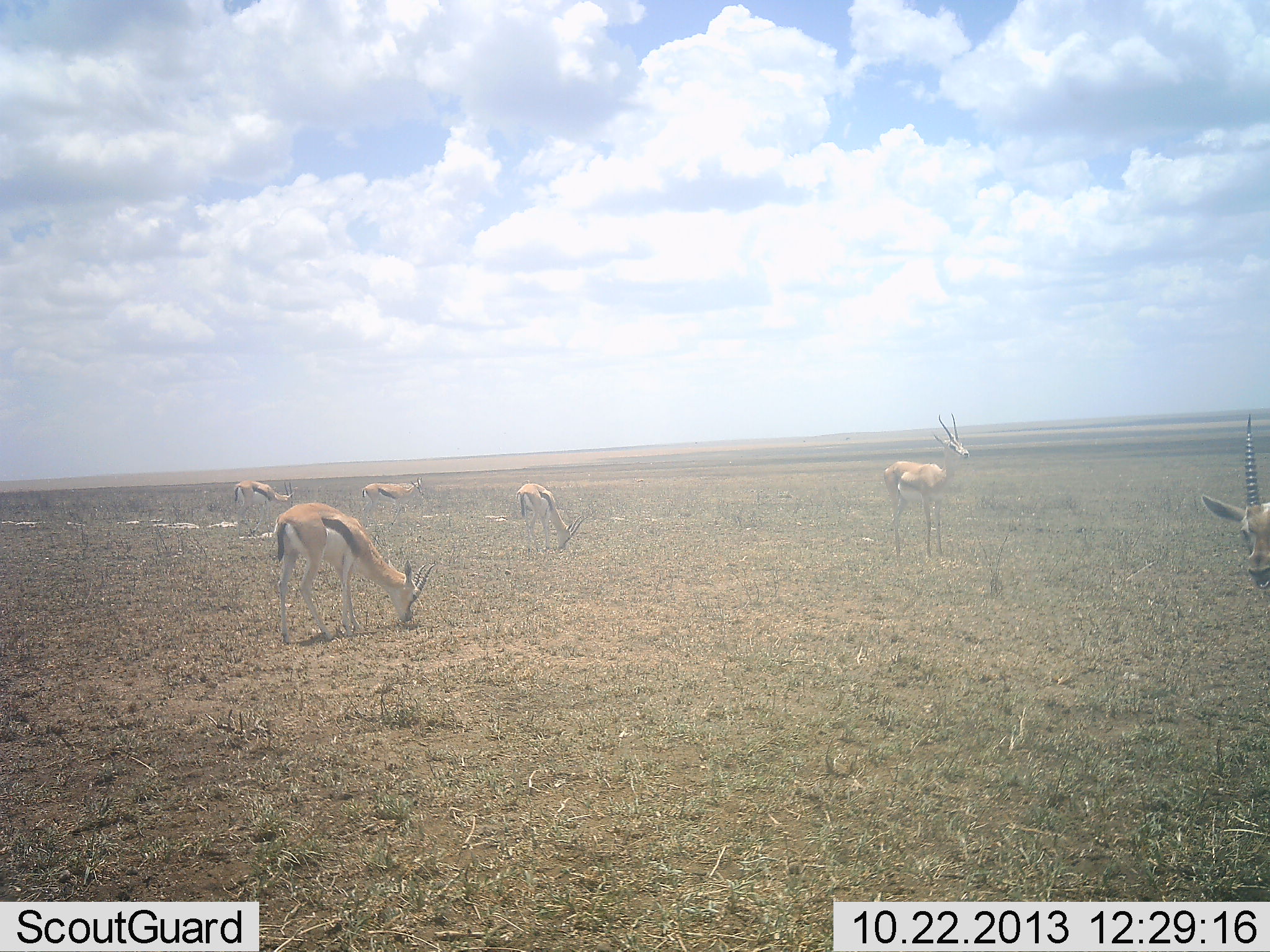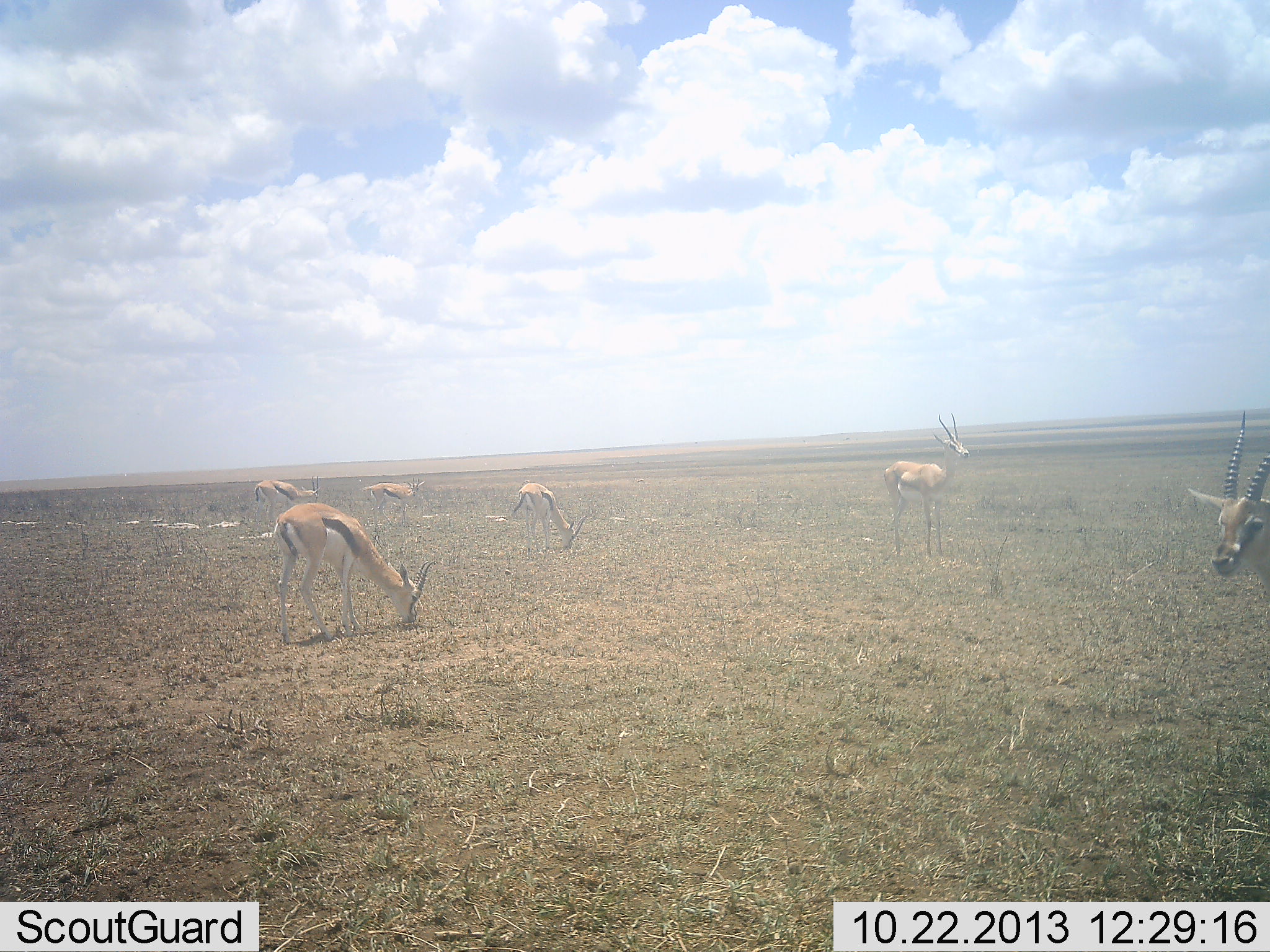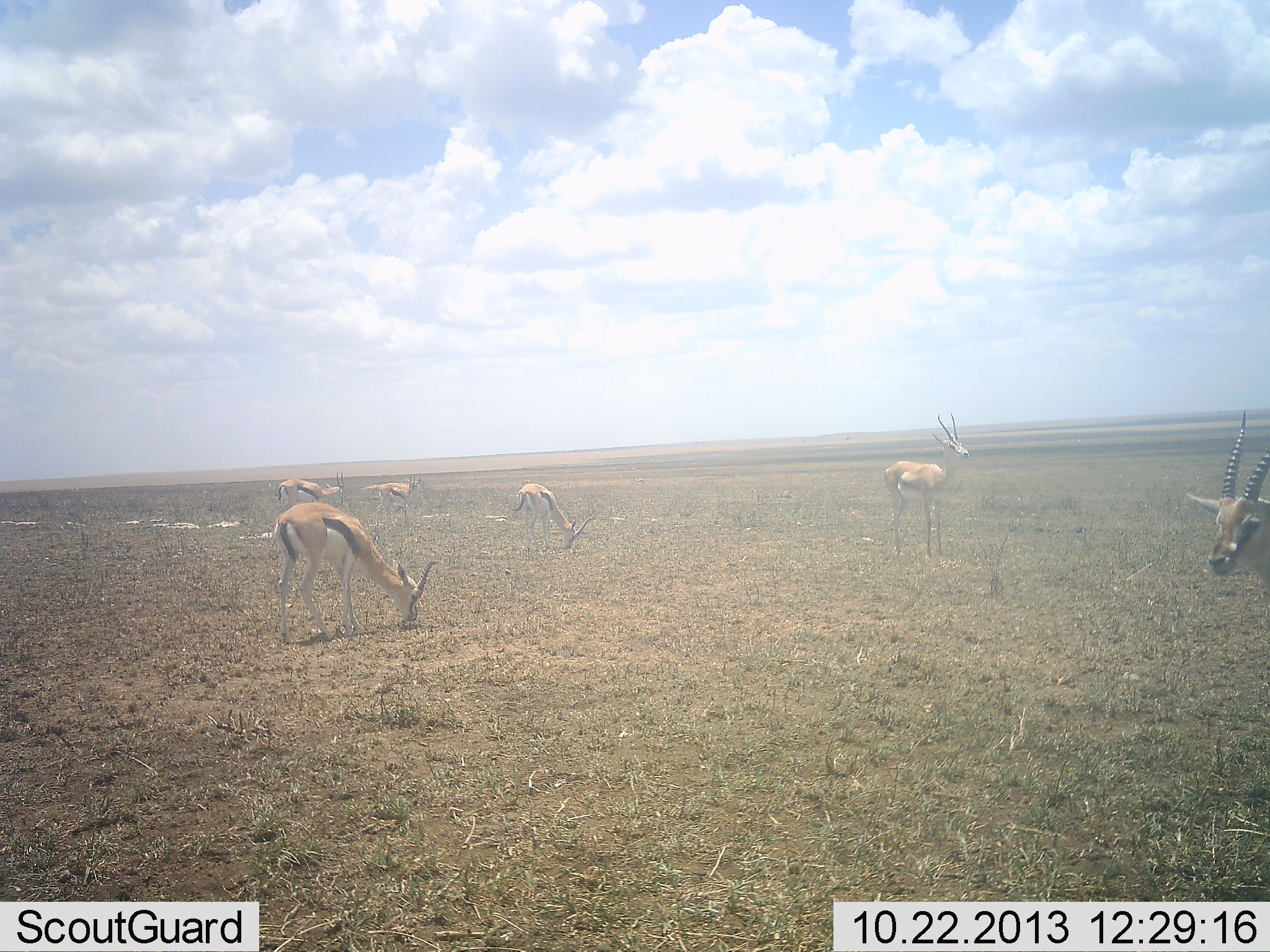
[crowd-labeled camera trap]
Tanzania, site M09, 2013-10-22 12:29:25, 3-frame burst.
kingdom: Animalia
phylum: Chordata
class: Mammalia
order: Artiodactyla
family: Bovidae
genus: Eudorcas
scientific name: Eudorcas thomsonii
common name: thomson's gazelle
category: gazellethomsons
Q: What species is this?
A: Gazellethomsons (thomson's gazelle) (Eudorcas thomsonii).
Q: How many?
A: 6.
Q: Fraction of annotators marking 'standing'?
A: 69%.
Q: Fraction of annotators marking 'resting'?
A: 0%.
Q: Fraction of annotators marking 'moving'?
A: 15%.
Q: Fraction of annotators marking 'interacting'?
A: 0%.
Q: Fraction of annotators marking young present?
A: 0%.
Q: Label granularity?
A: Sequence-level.